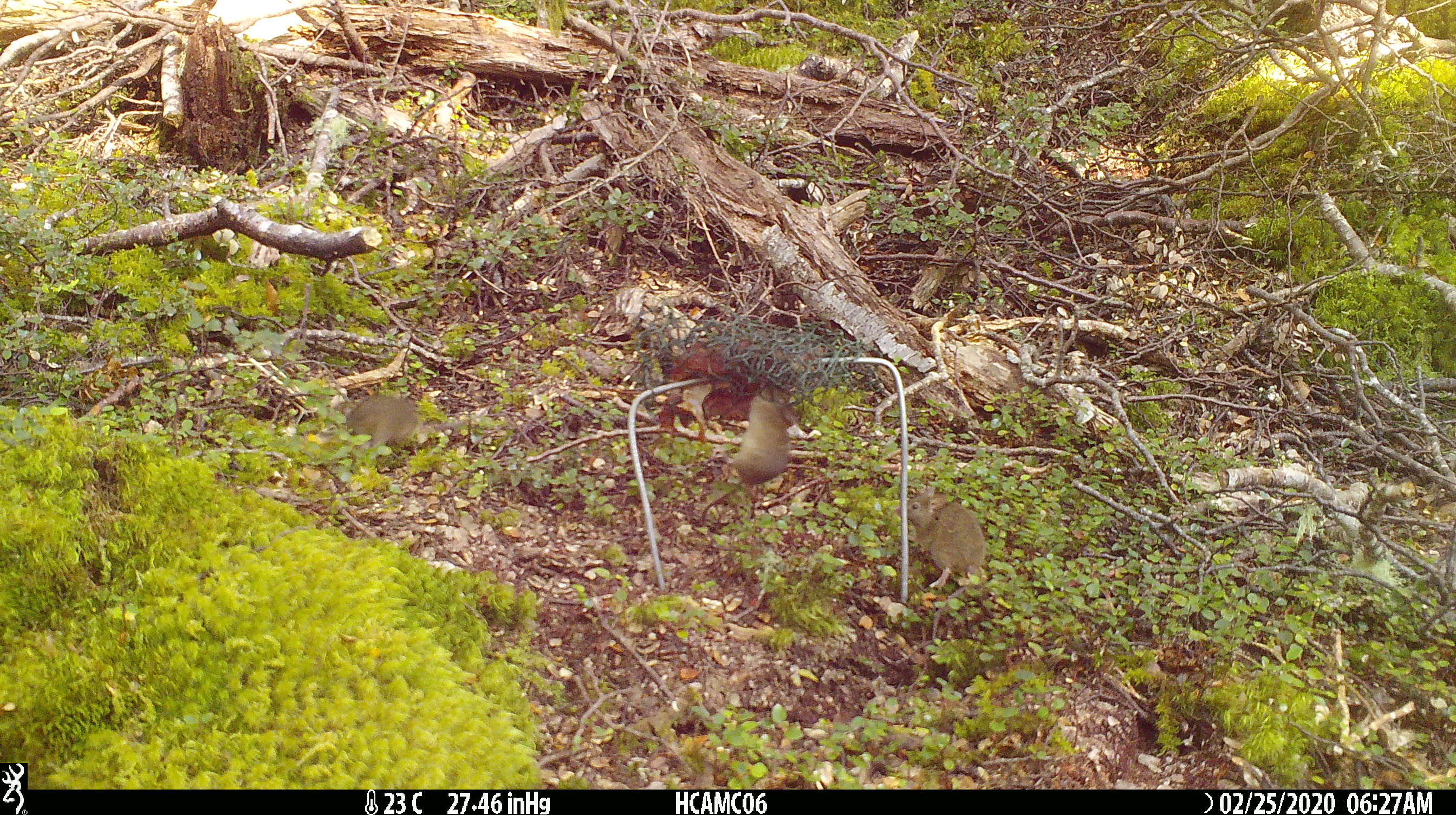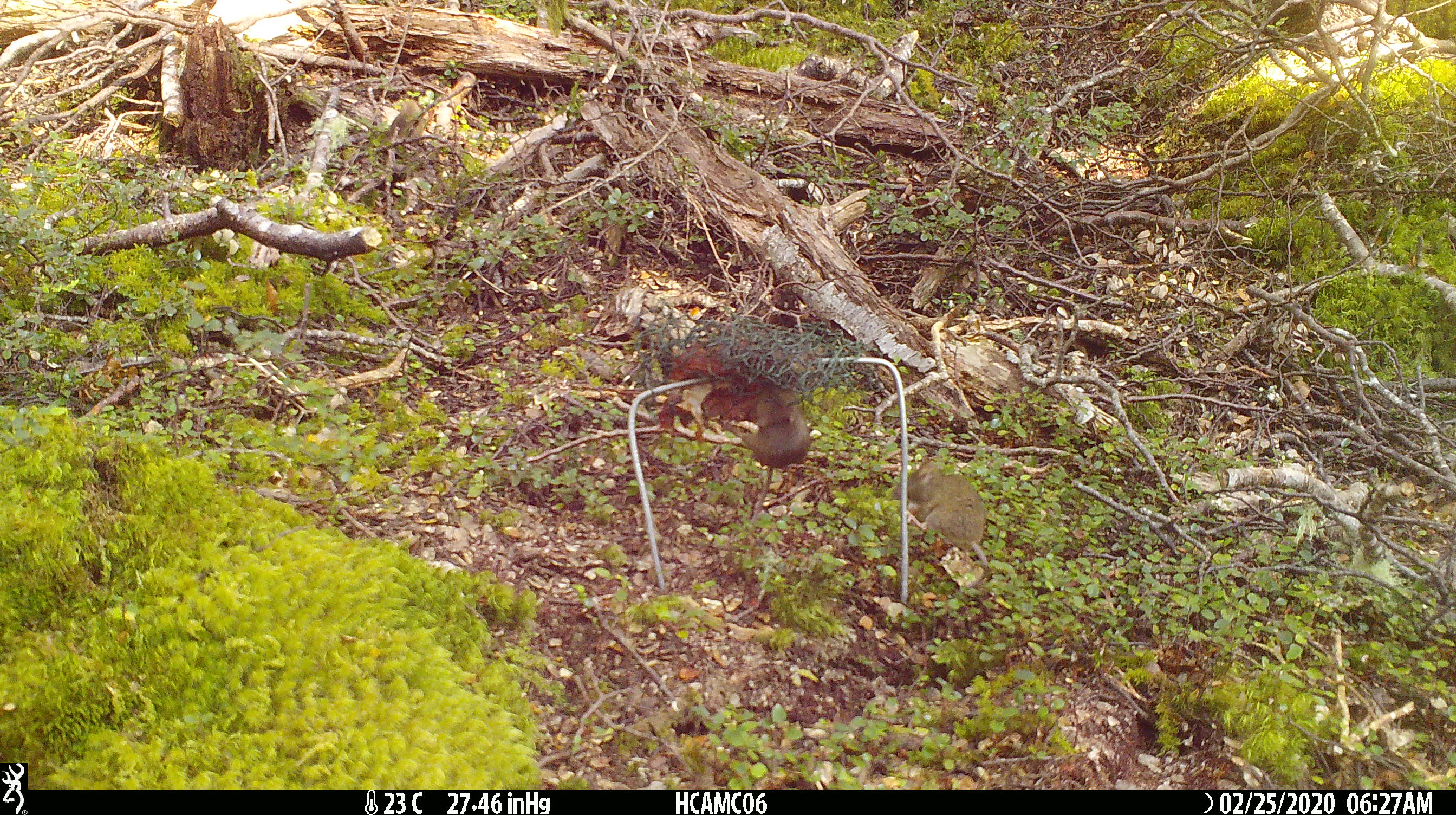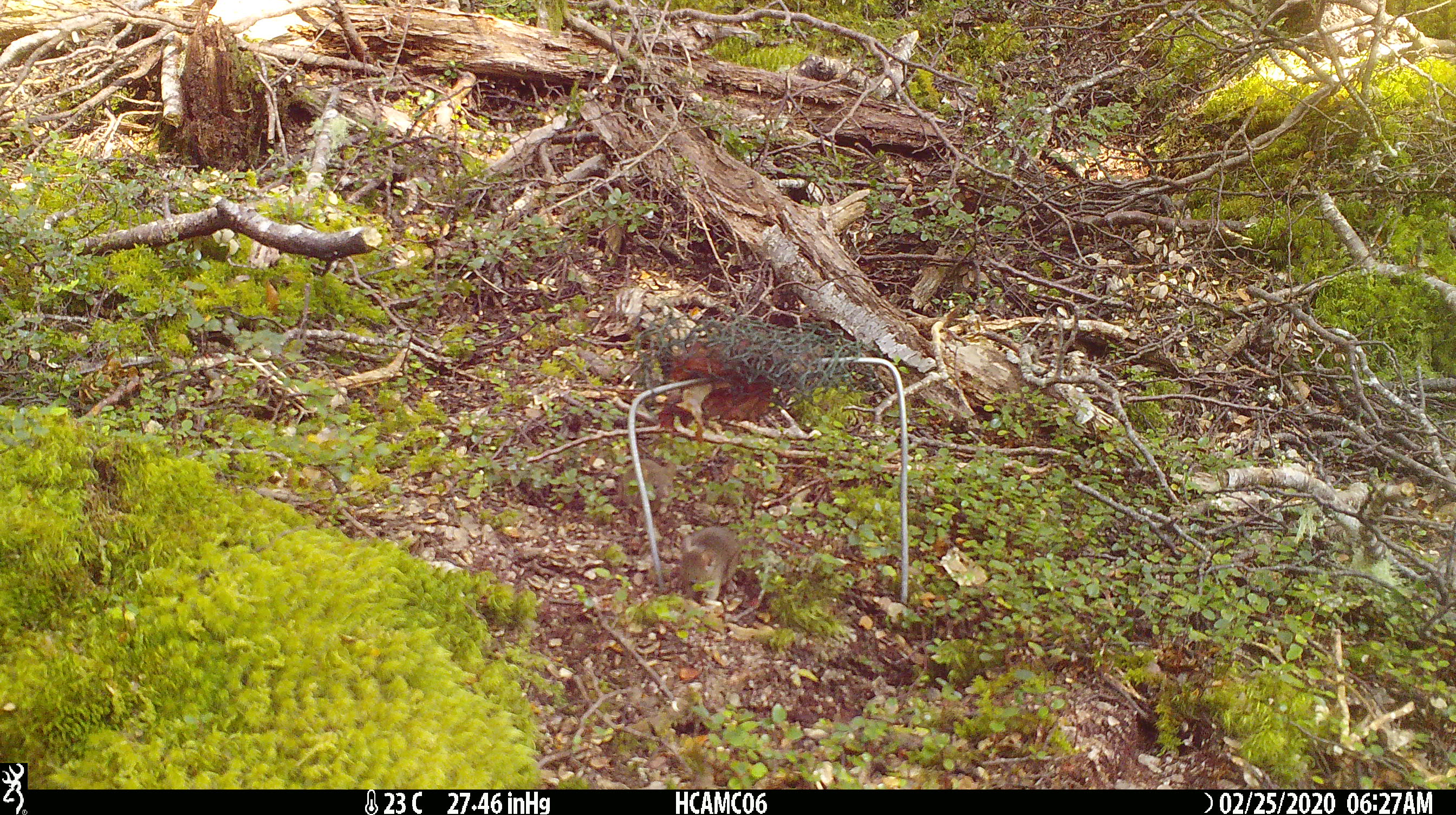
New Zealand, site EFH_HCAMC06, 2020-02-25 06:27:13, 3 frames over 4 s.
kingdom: Animalia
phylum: Chordata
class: Mammalia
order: Rodentia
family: Muridae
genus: Mus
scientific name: Mus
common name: mouse